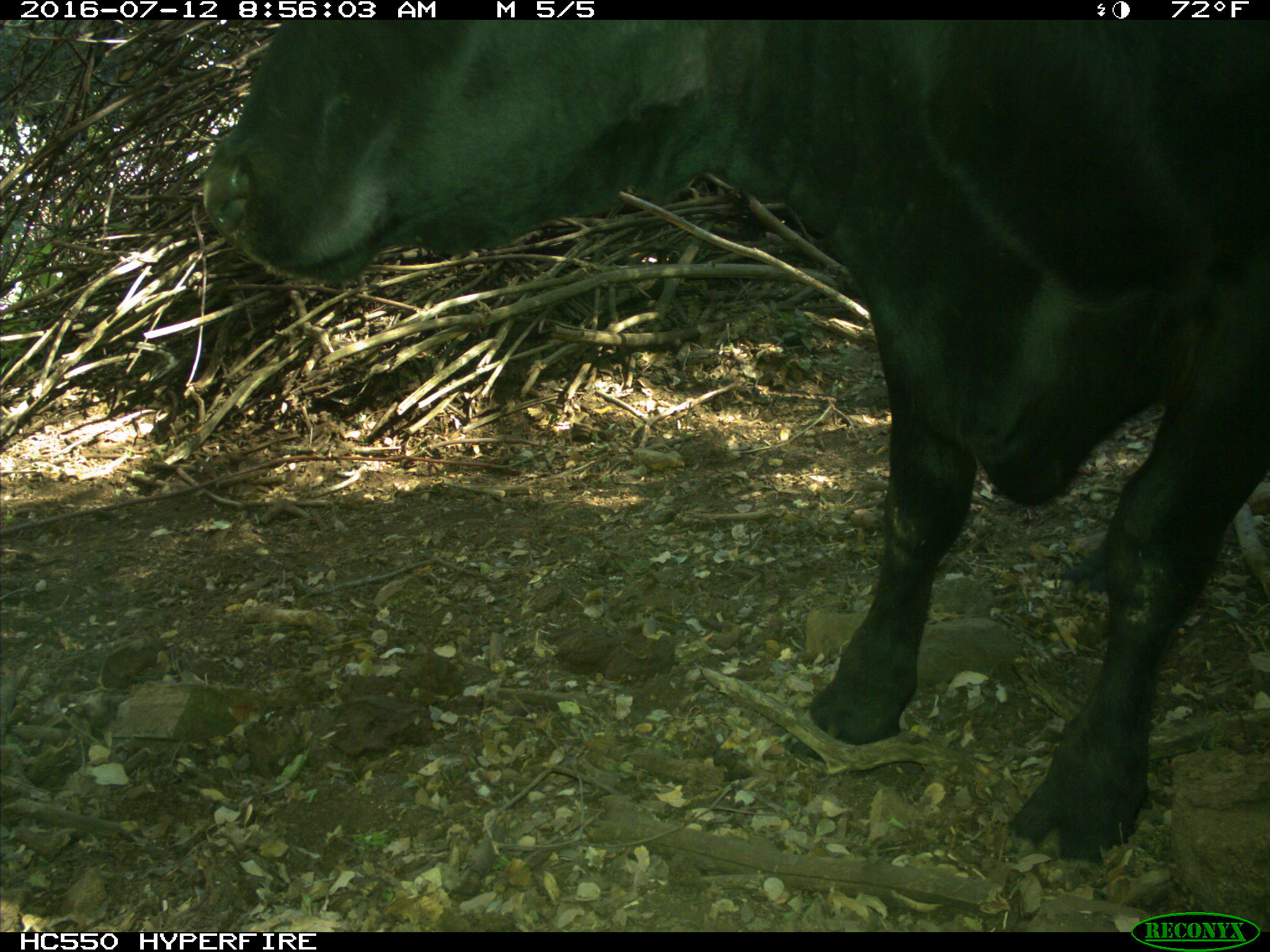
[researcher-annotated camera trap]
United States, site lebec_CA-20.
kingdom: Animalia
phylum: Chordata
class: Mammalia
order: Artiodactyla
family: Bovidae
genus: Bos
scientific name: Bos taurus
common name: domestic cow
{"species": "Bos taurus (domestic cow)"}